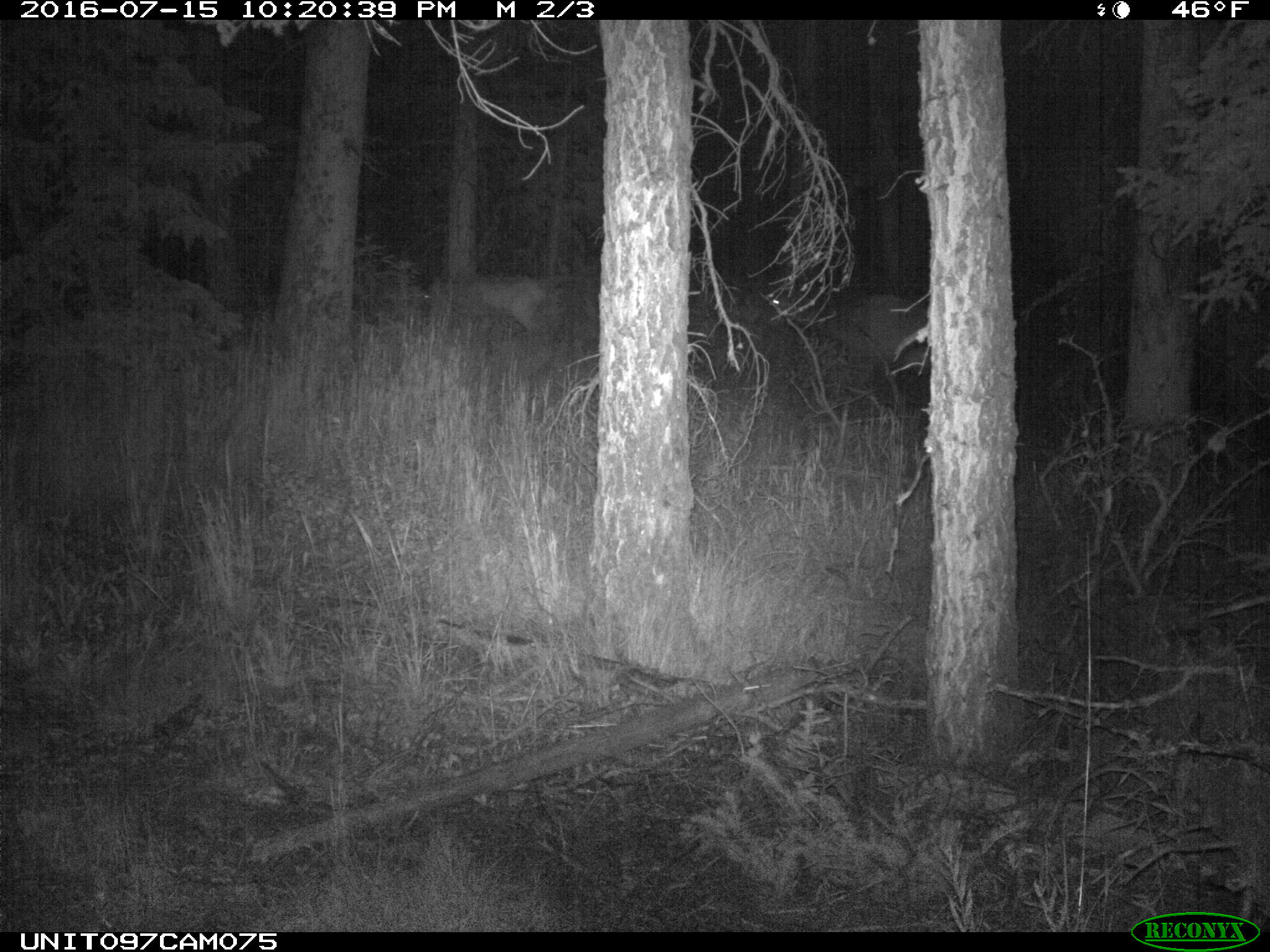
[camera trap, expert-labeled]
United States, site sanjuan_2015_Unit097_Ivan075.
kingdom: Animalia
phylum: Chordata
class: Mammalia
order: Artiodactyla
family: Cervidae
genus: Cervus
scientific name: Cervus elaphus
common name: red deer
Cervus elaphus (red deer).